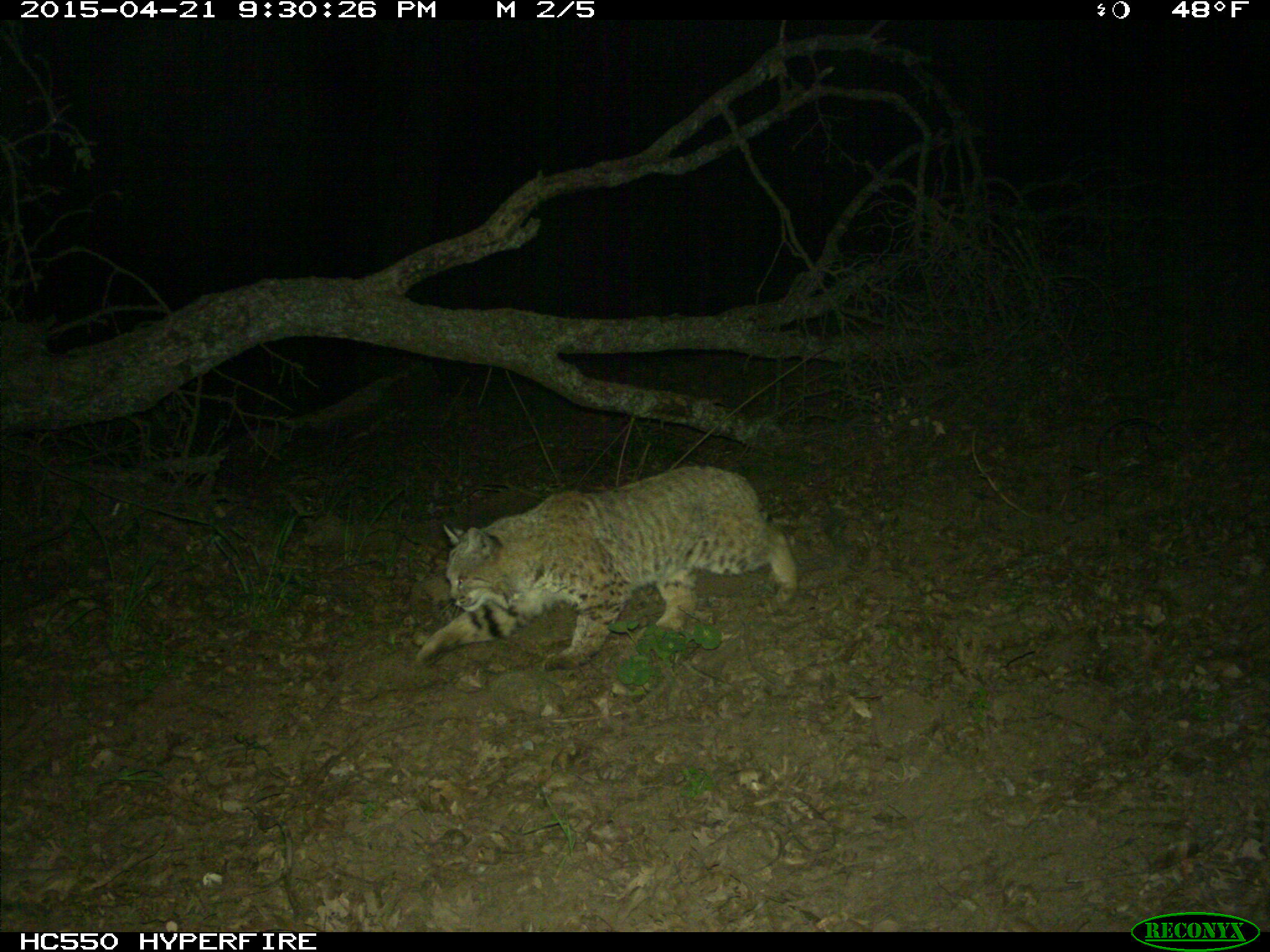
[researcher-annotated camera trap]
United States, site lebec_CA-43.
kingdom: Animalia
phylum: Chordata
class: Mammalia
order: Carnivora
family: Felidae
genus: Lynx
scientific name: Lynx rufus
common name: bobcat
Lynx rufus (bobcat).